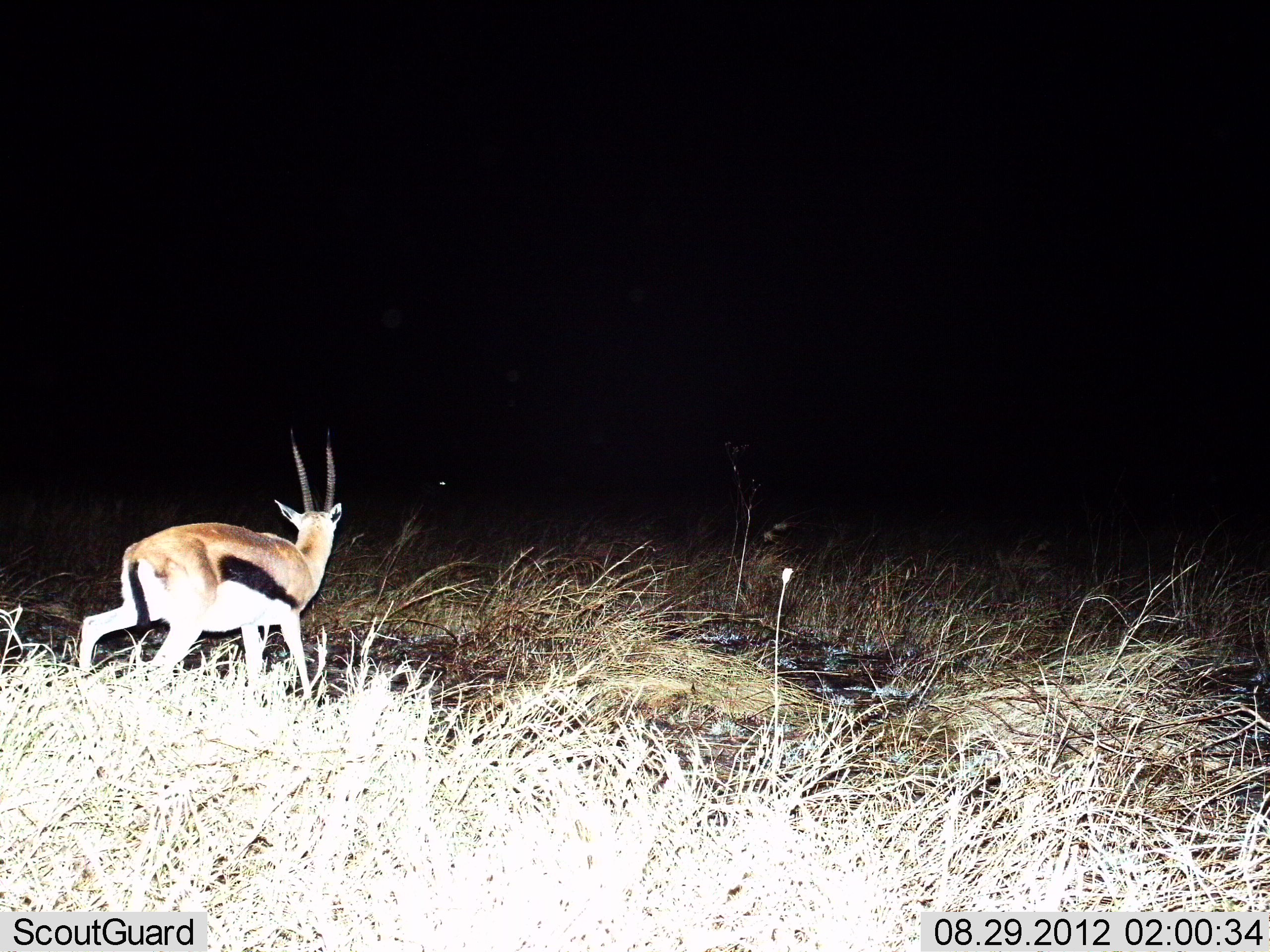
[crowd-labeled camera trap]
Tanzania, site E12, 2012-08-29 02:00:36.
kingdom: Animalia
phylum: Chordata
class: Mammalia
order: Artiodactyla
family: Bovidae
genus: Eudorcas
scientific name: Eudorcas thomsonii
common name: thomson's gazelle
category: gazellethomsons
Gazellethomsons (thomson's gazelle) (Eudorcas thomsonii), count 1. Behavior (volunteer vote fractions): standing 50%, resting 0%, moving 50%, interacting 0%. Young present (vote fraction): 0%. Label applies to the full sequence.